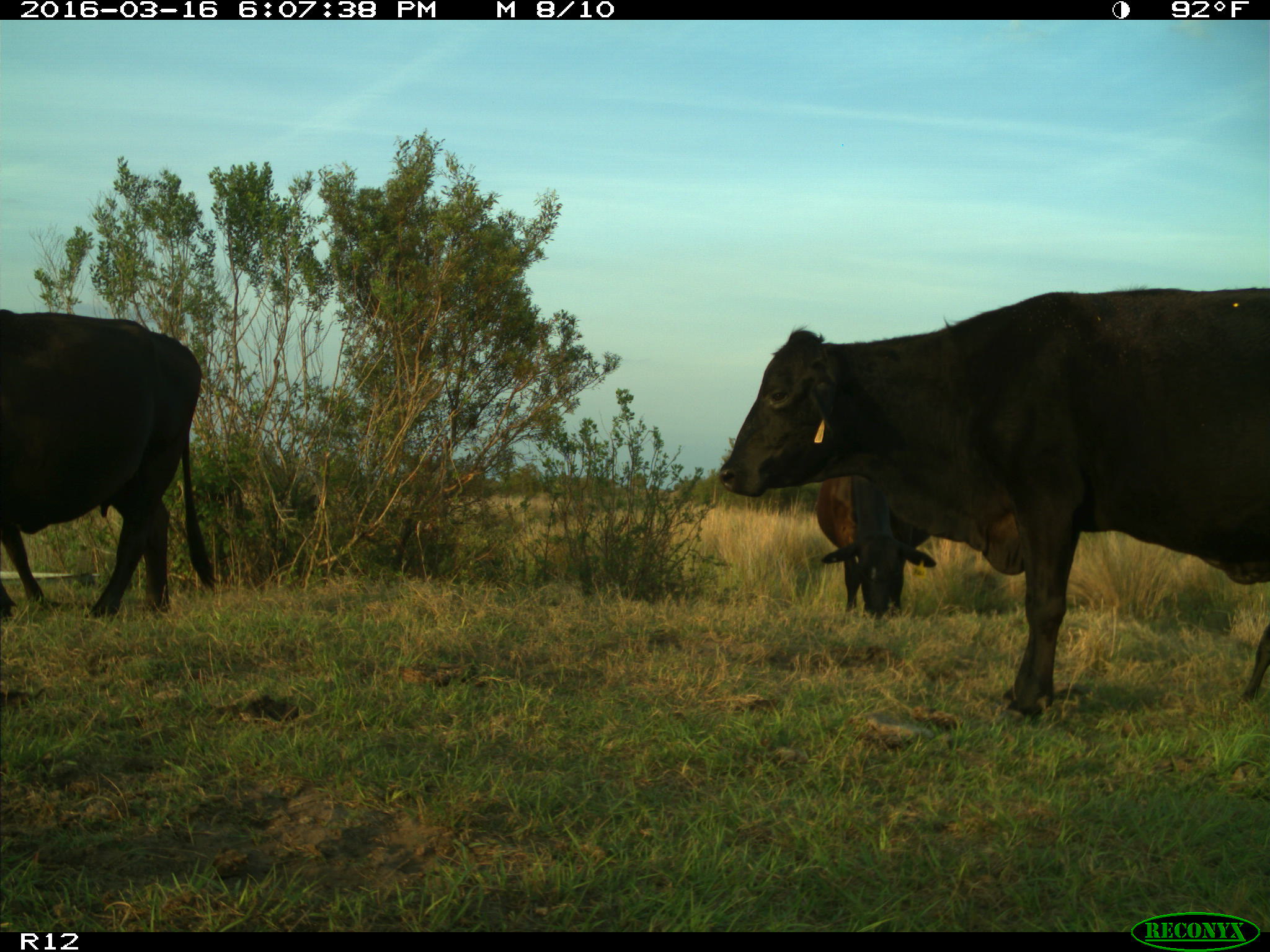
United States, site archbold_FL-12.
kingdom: Animalia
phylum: Chordata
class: Mammalia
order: Artiodactyla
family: Bovidae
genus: Bos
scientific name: Bos taurus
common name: domestic cow